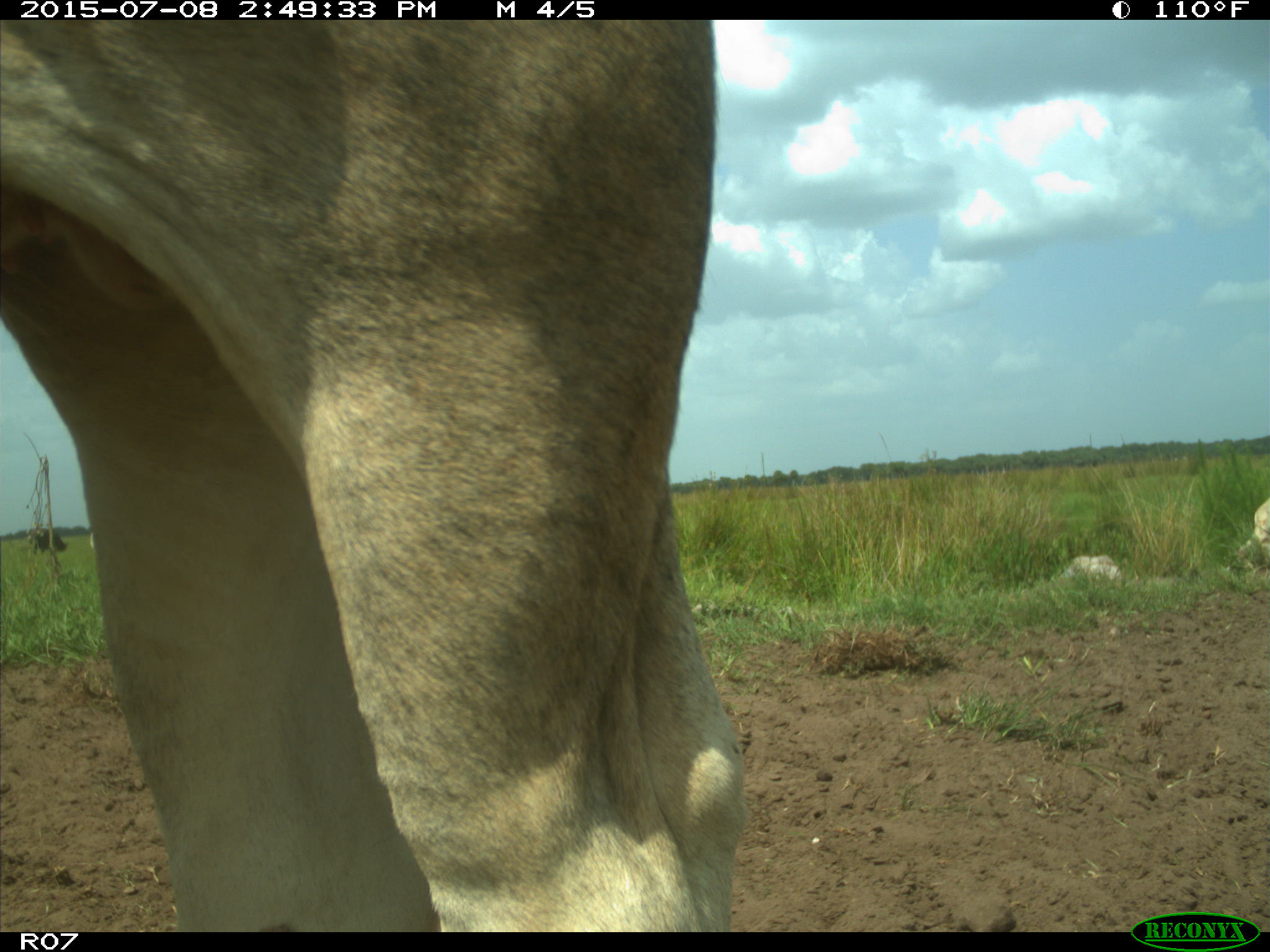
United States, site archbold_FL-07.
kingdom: Animalia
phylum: Chordata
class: Mammalia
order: Artiodactyla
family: Bovidae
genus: Bos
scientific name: Bos taurus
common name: domestic cow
Bos taurus (domestic cow).